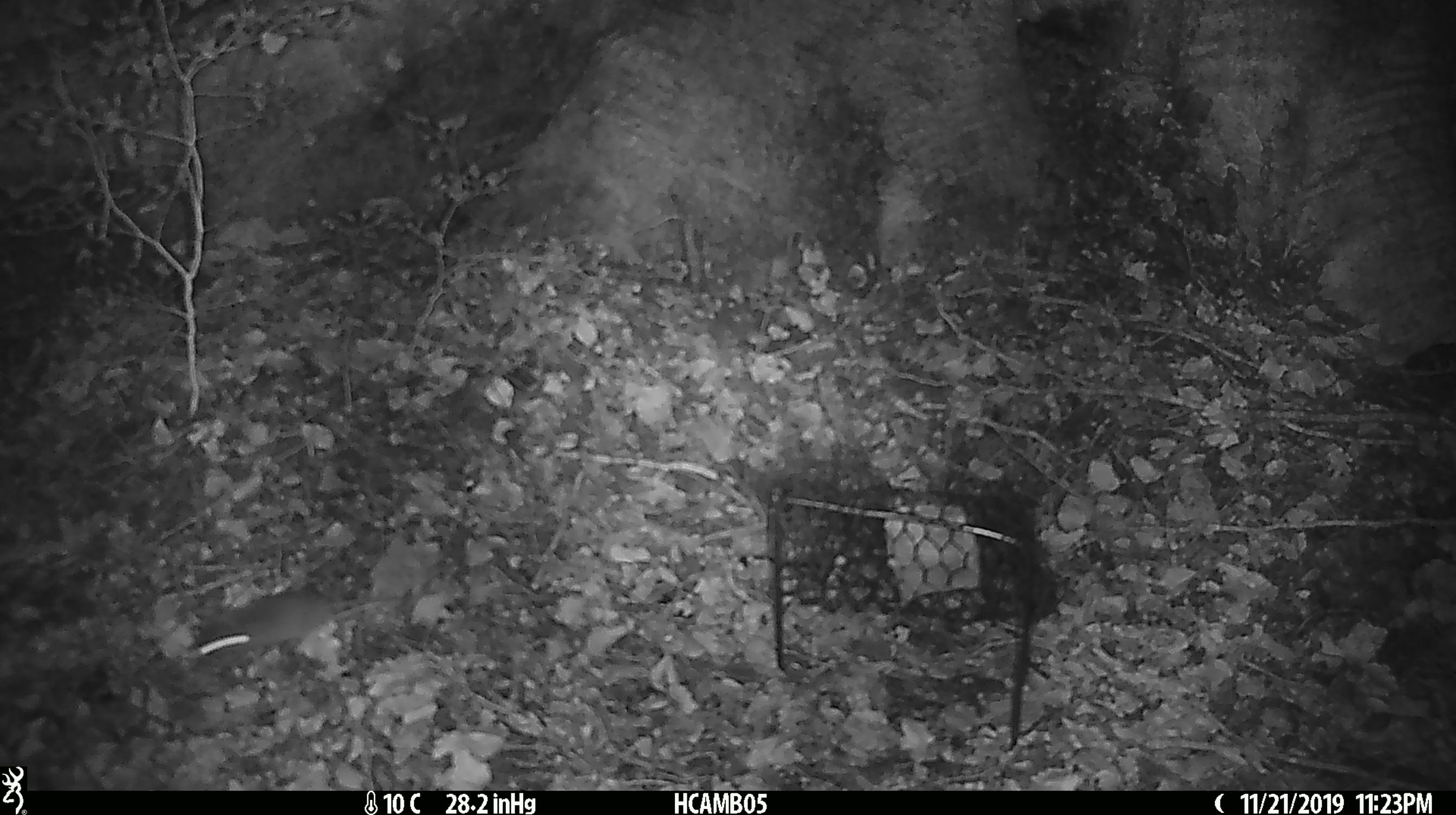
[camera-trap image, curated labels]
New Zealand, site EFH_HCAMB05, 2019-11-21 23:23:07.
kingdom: Animalia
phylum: Chordata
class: Mammalia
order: Rodentia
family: Muridae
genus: Mus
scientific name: Mus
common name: mouse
Mouse (Mus).